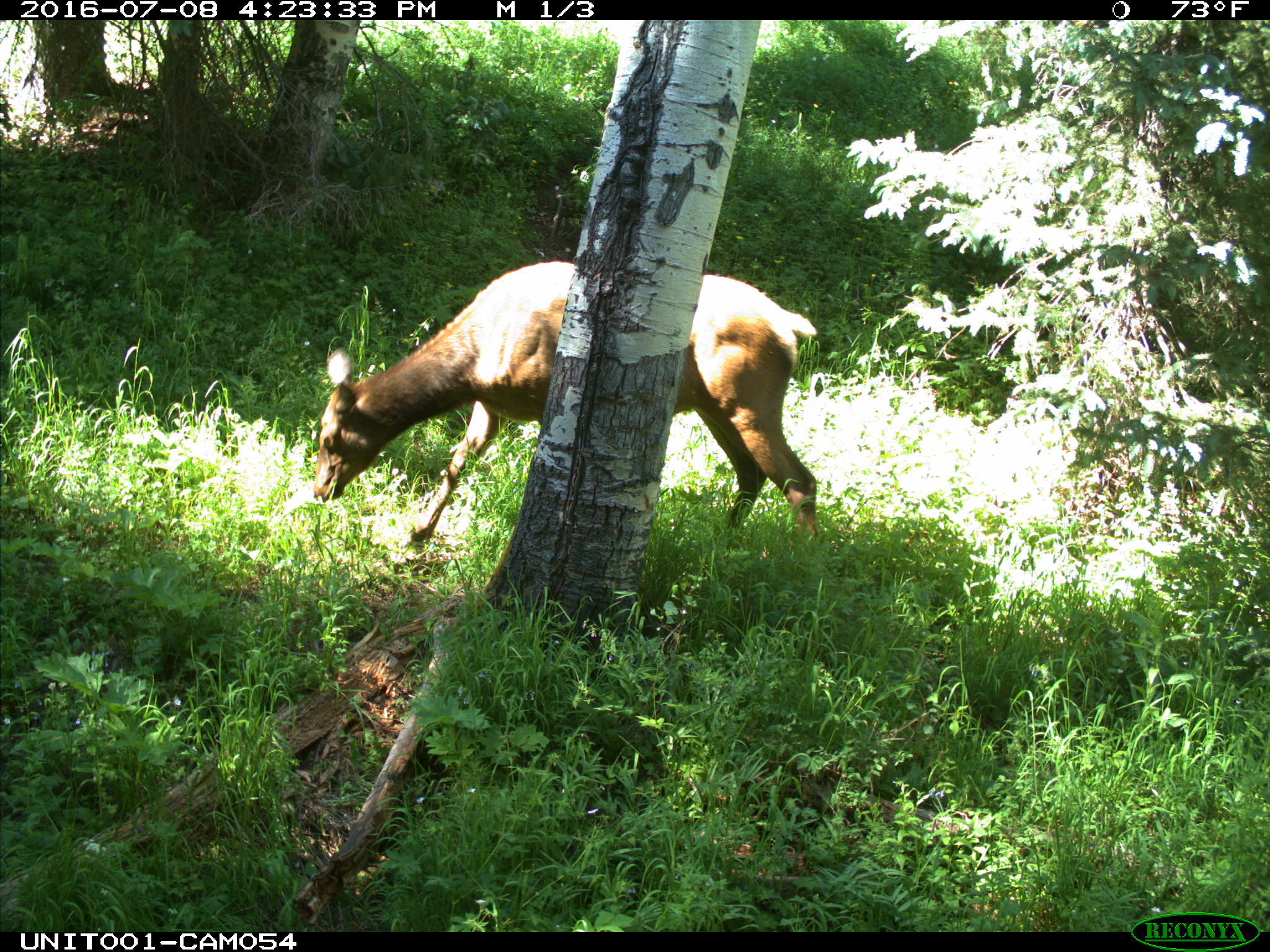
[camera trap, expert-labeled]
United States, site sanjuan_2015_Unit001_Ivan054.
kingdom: Animalia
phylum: Chordata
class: Mammalia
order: Artiodactyla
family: Cervidae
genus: Cervus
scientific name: Cervus elaphus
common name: red deer